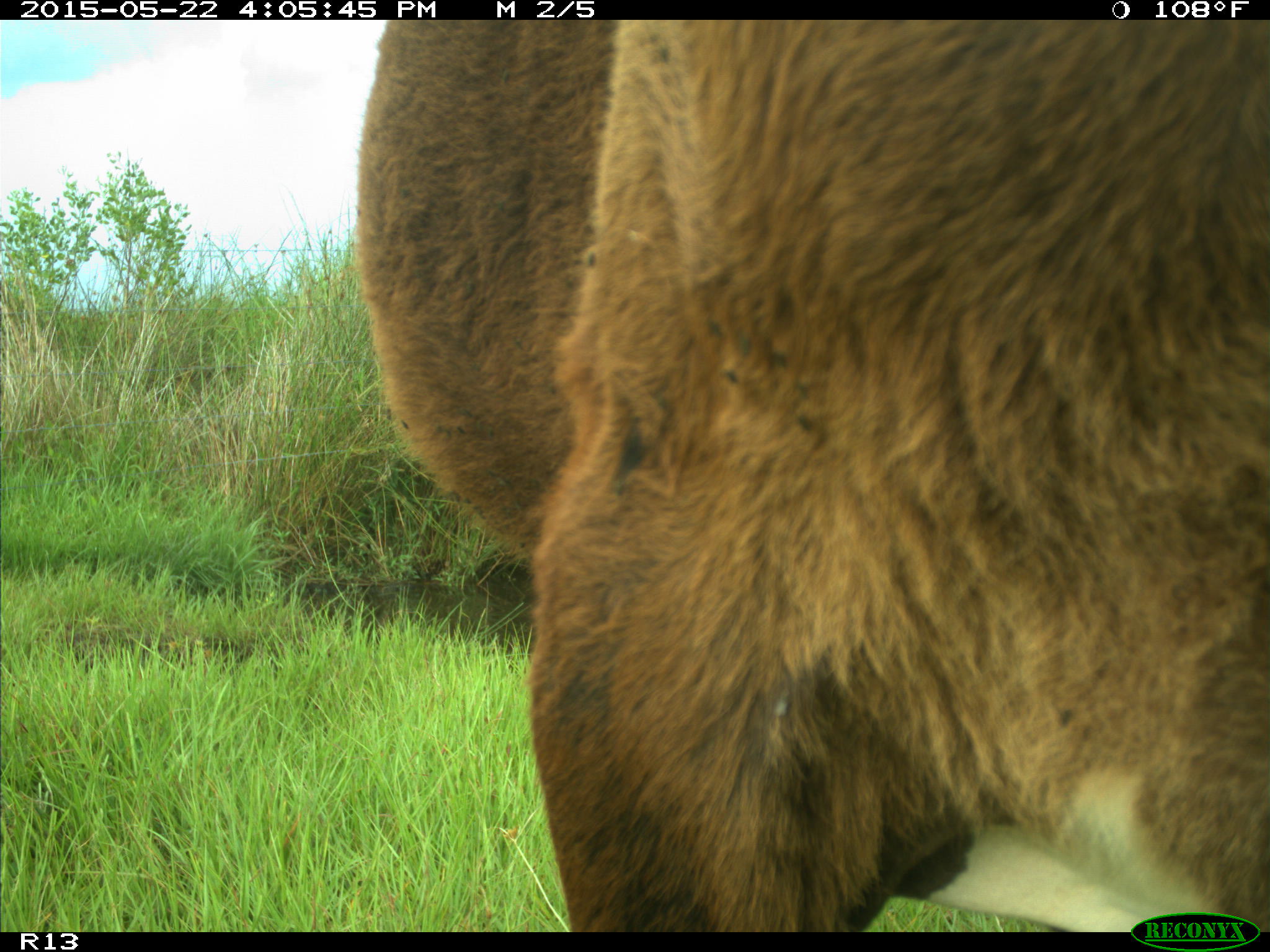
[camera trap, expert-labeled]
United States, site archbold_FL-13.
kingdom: Animalia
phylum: Chordata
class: Mammalia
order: Artiodactyla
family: Bovidae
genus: Bos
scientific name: Bos taurus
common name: domestic cow